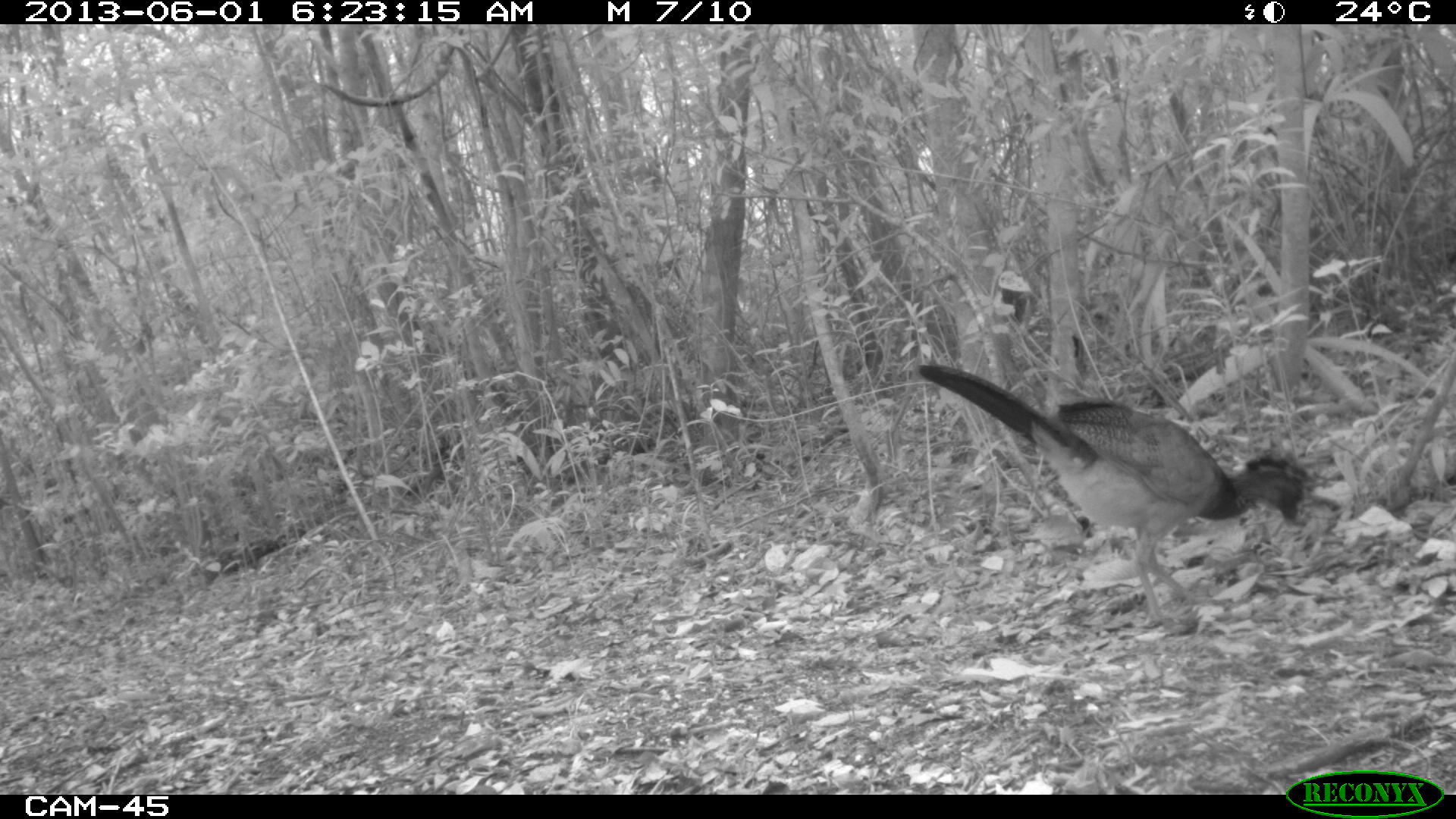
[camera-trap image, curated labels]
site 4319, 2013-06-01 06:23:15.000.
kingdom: Animalia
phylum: Chordata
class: Aves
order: Galliformes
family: Cracidae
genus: Crax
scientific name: Crax rubra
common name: great curassow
Crax rubra (great curassow), count 1, sex female.